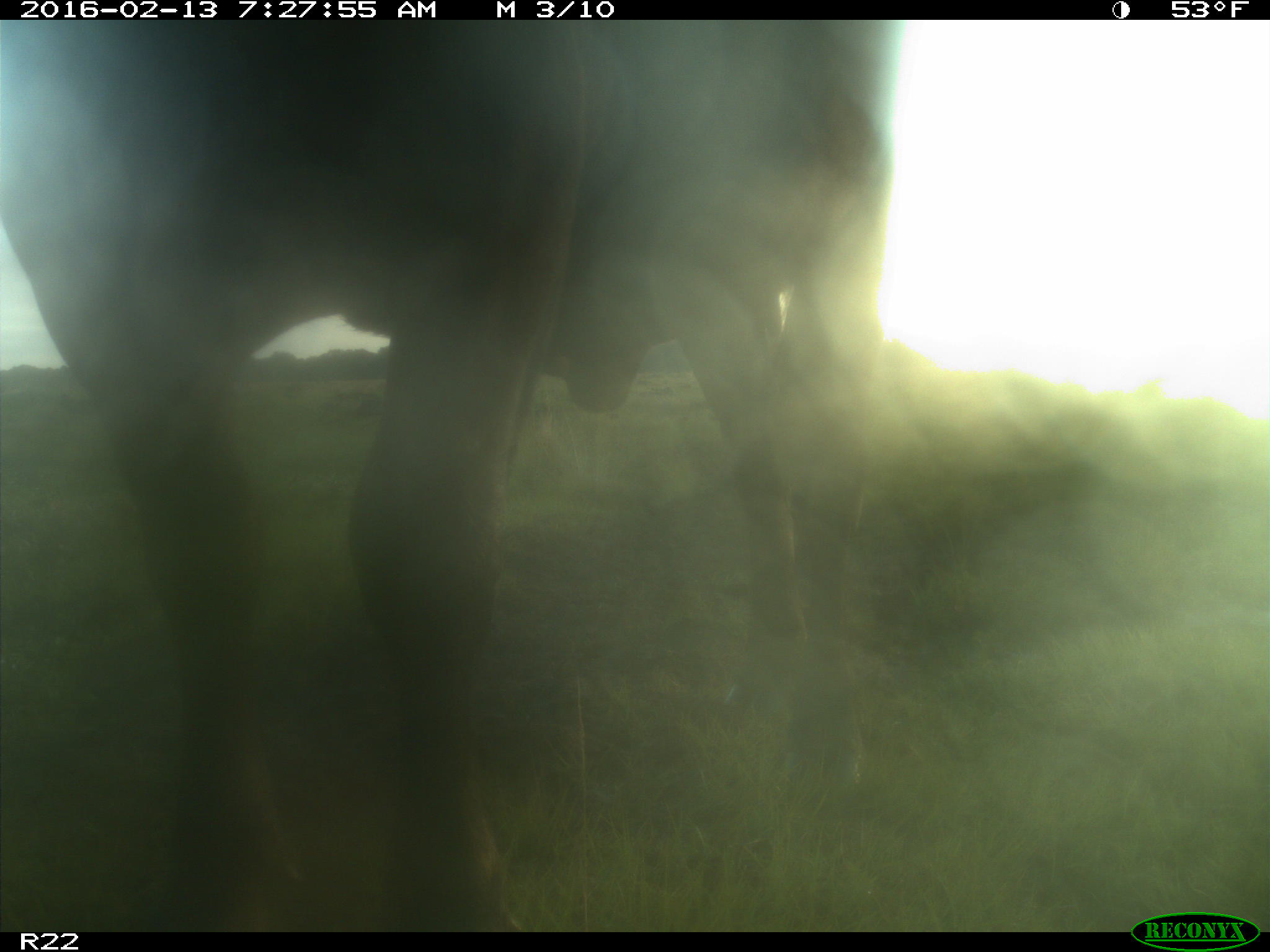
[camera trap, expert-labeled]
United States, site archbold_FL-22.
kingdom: Animalia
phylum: Chordata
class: Mammalia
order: Artiodactyla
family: Bovidae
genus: Bos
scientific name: Bos taurus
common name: domestic cow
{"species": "Bos taurus (domestic cow)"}